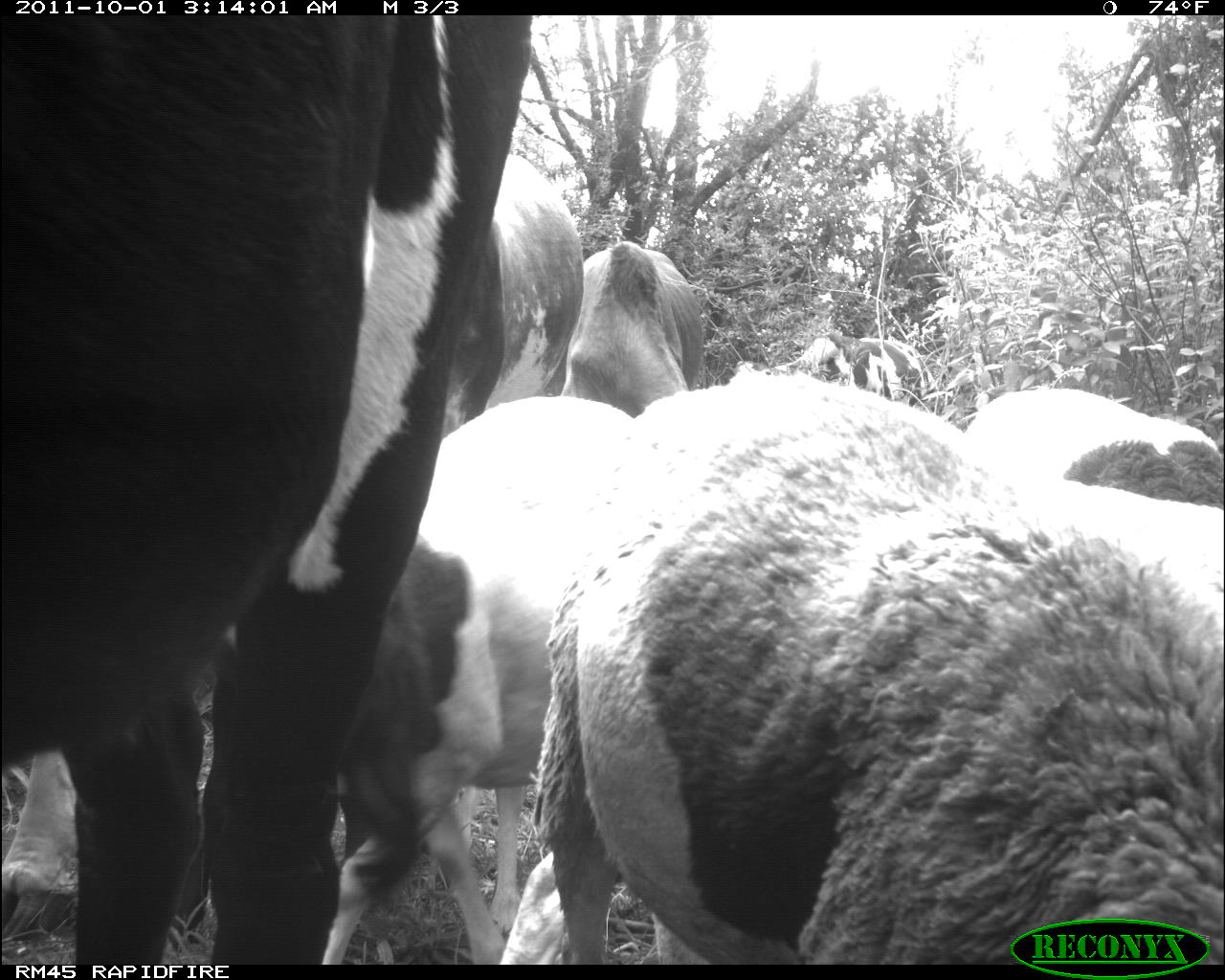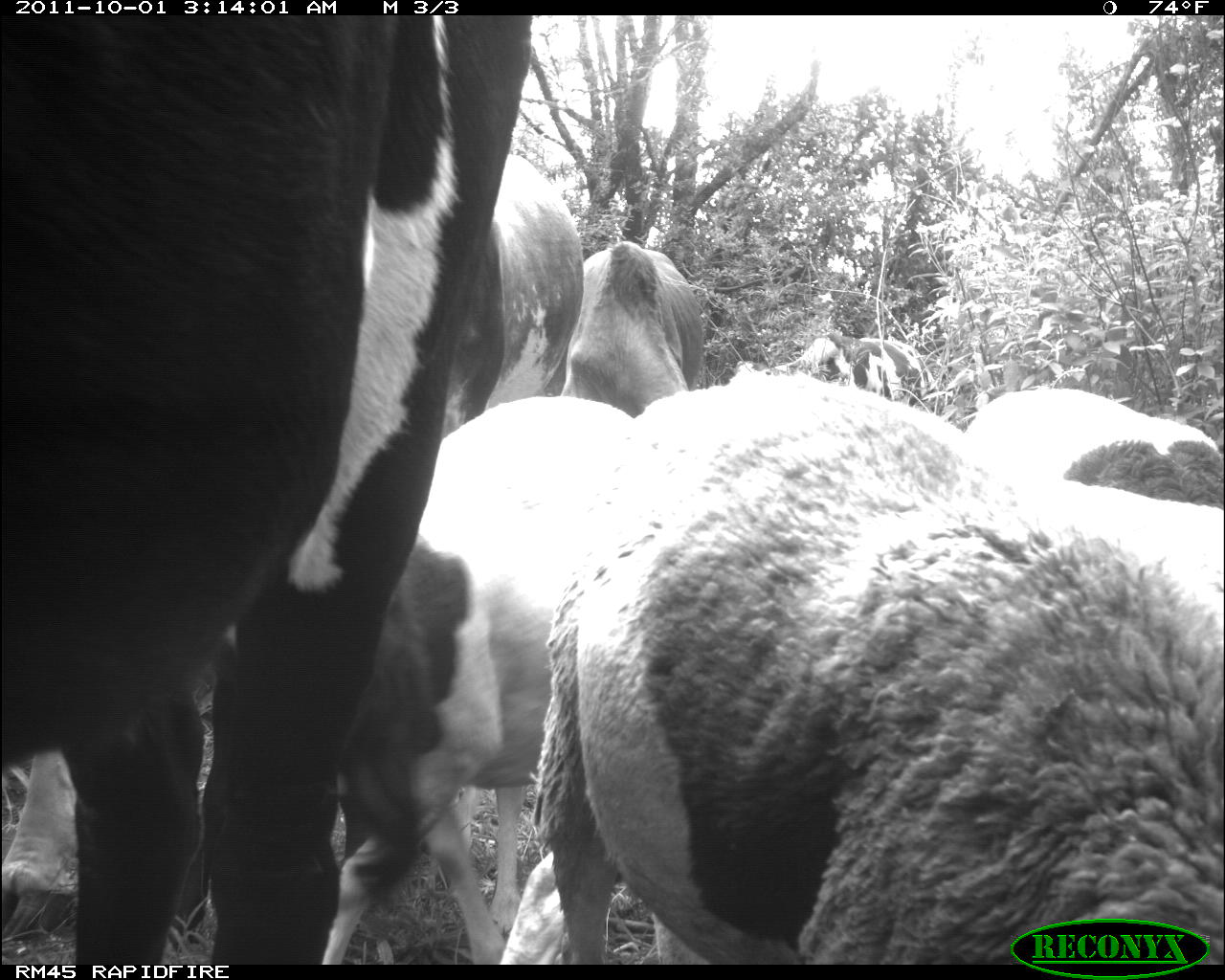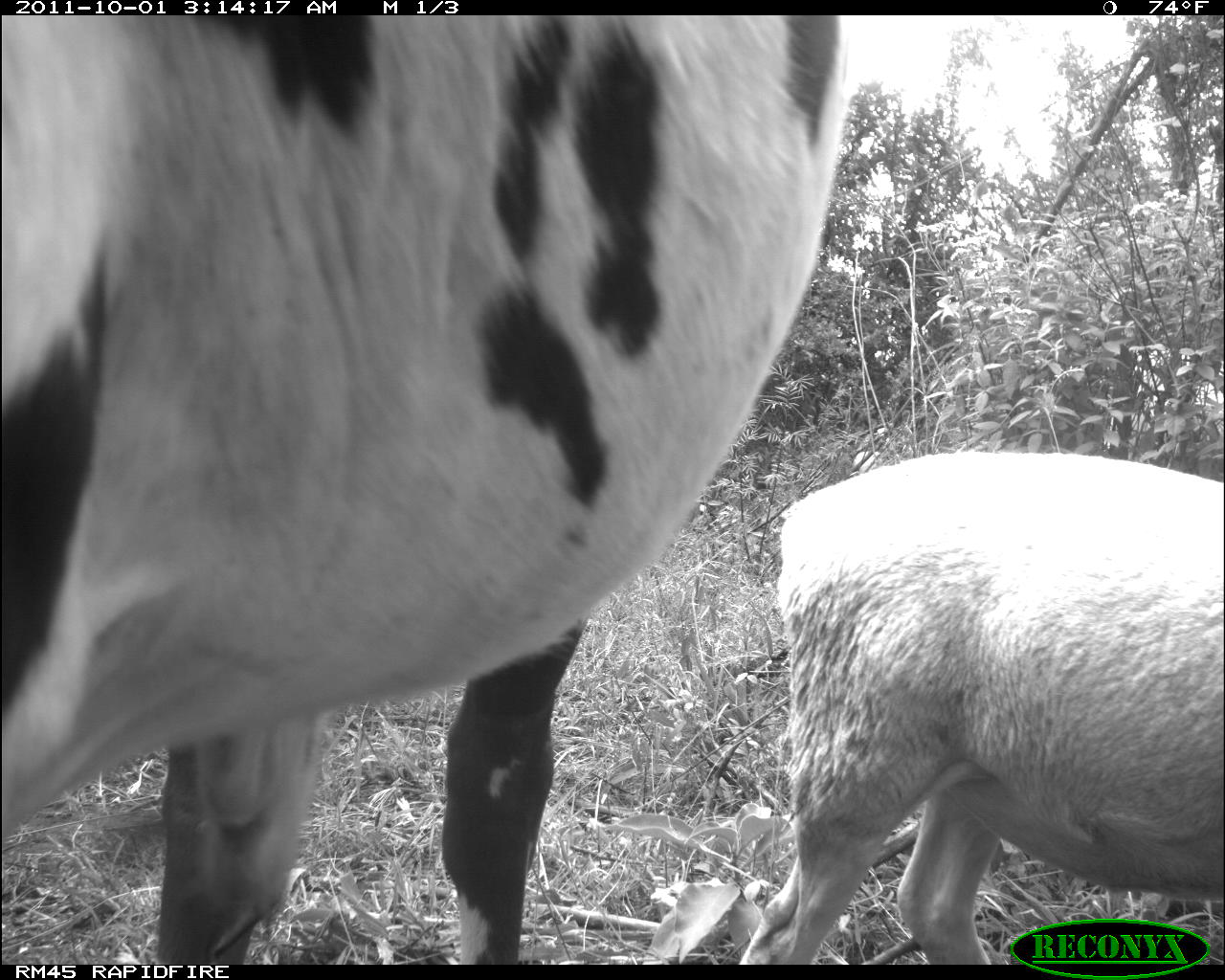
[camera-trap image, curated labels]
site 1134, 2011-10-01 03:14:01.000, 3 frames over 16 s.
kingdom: Animalia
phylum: Chordata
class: Mammalia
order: Artiodactyla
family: Bovidae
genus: Bos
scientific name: Bos taurus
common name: domestic cattle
Bos taurus (domestic cattle), count 4.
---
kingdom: Animalia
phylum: Chordata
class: Mammalia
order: Artiodactyla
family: Bovidae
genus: Capra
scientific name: Capra aegagrus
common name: wild goat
Capra aegagrus (wild goat), count 3.